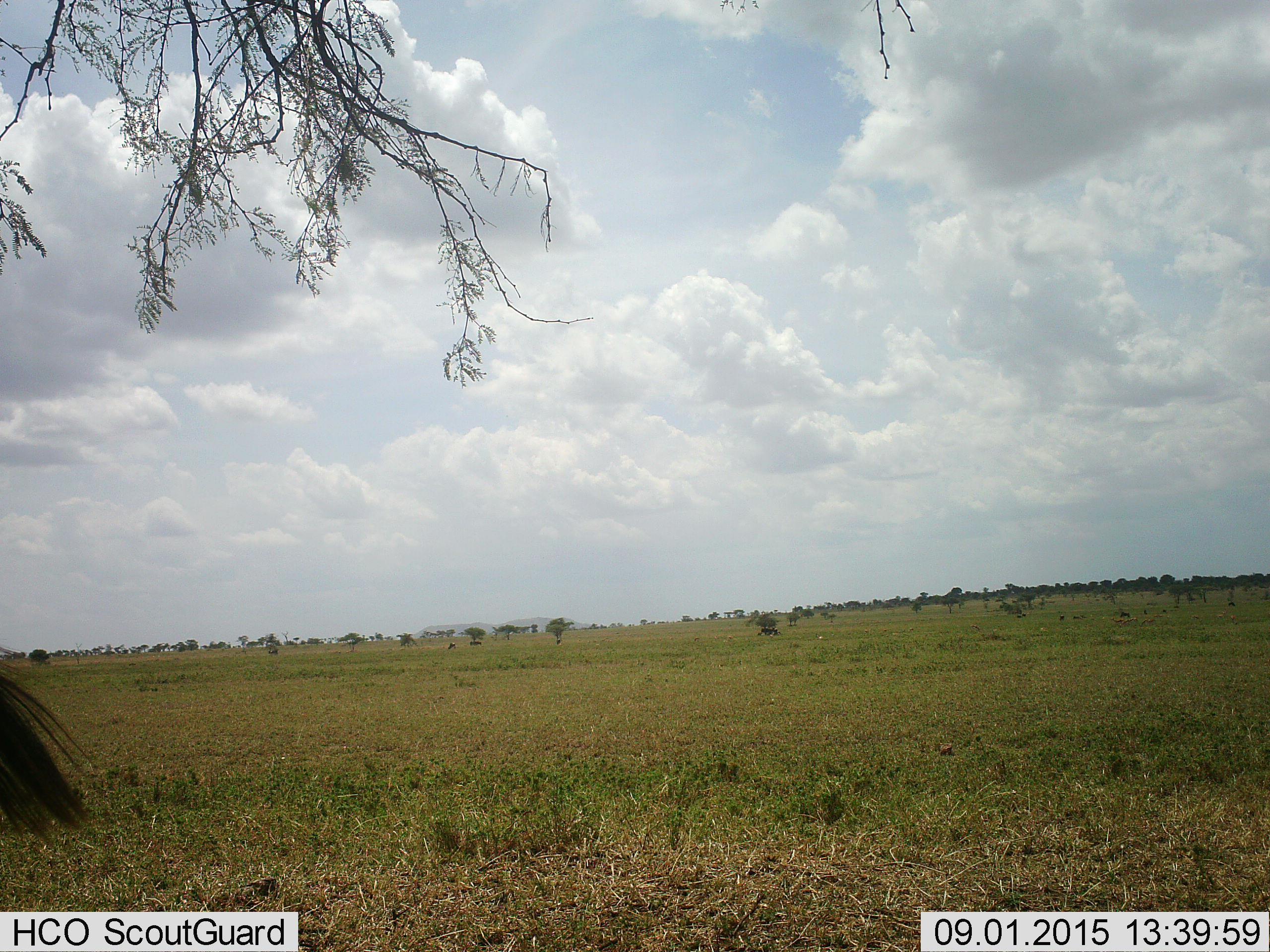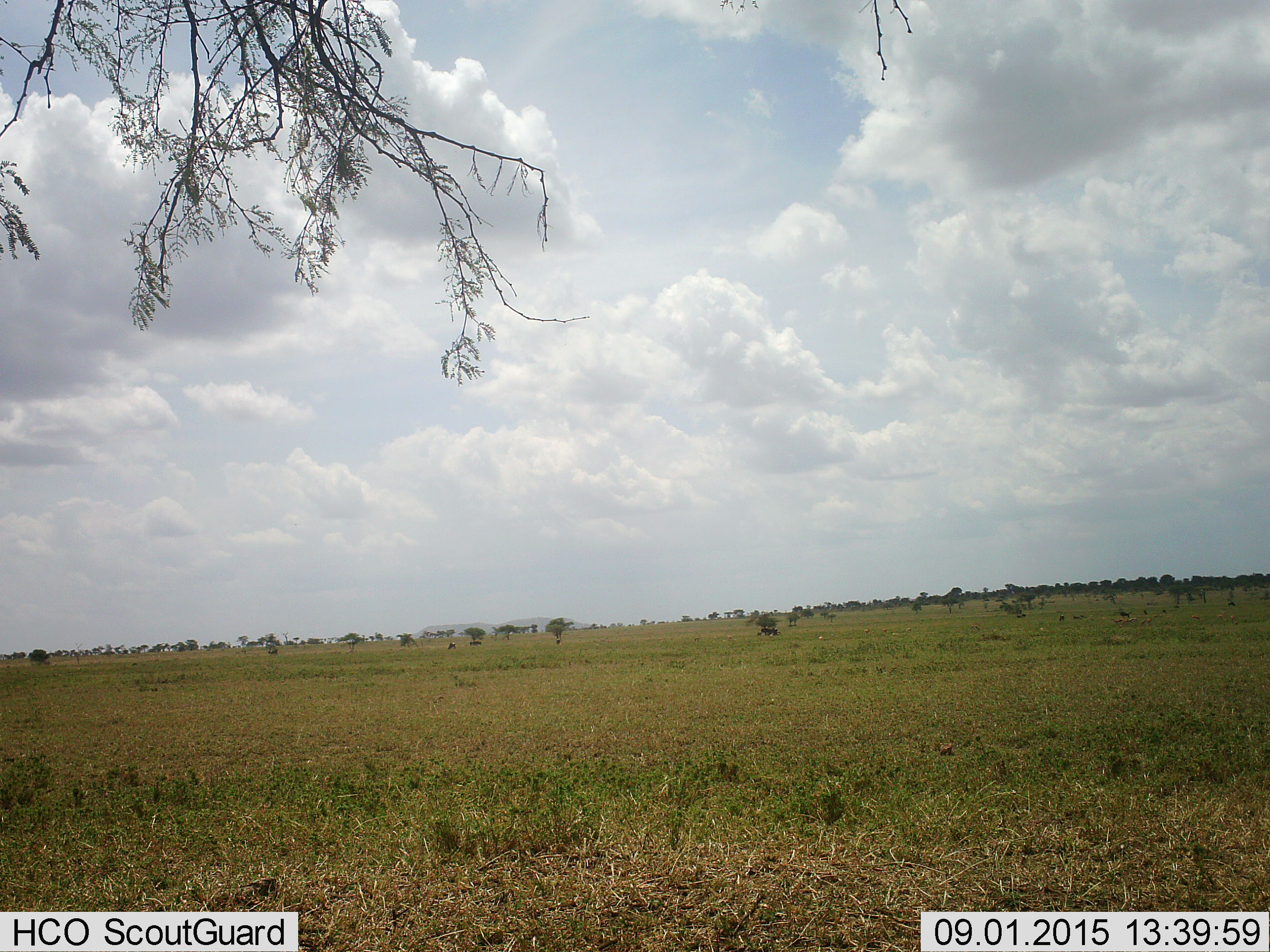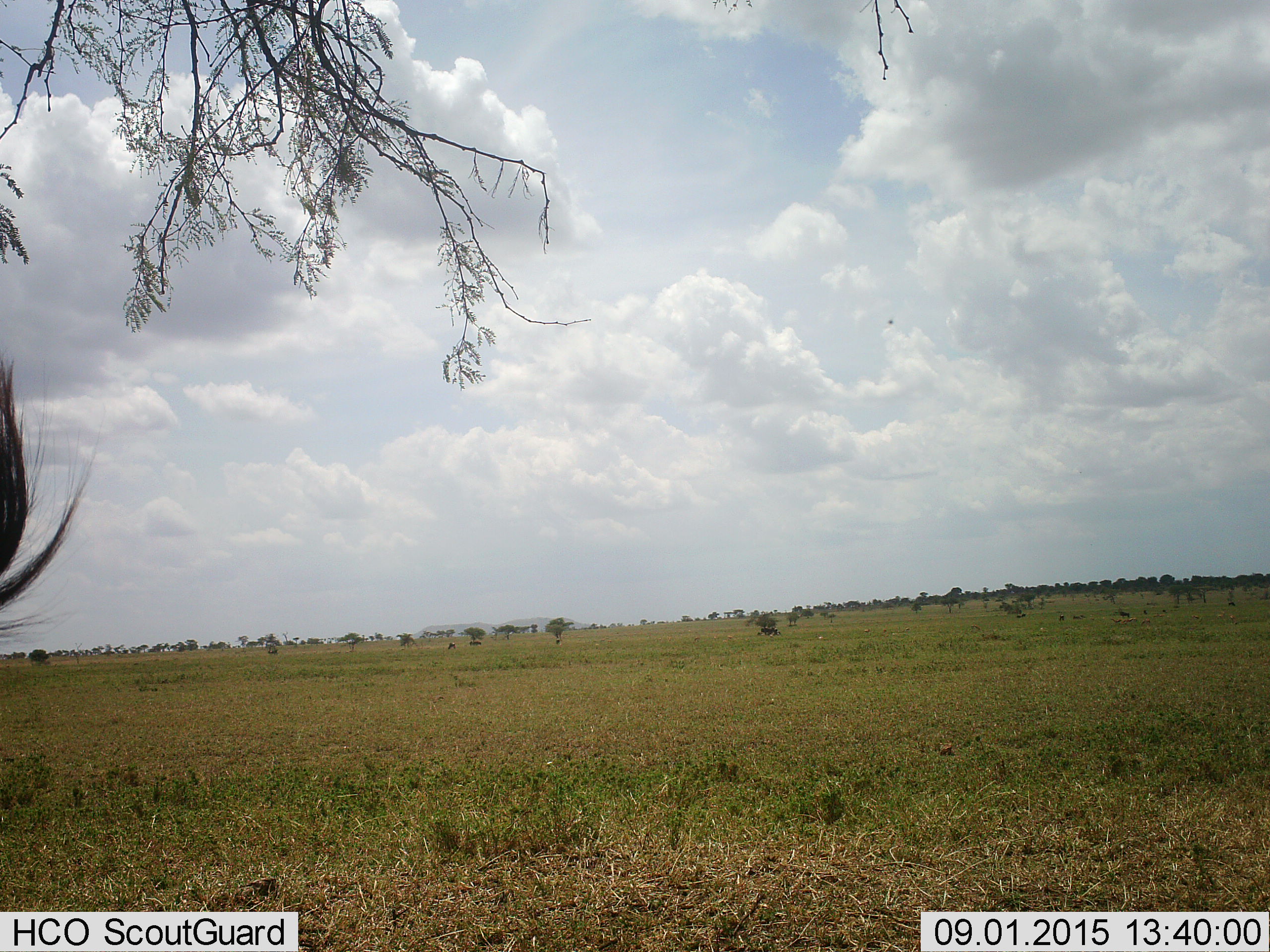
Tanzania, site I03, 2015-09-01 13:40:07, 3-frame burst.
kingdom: Animalia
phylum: Chordata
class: Mammalia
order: Artiodactyla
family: Bovidae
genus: Connochaetes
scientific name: Connochaetes taurinus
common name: blue wildebeest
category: wildebeest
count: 1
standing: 50%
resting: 0%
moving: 25%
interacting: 0%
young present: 0%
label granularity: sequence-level